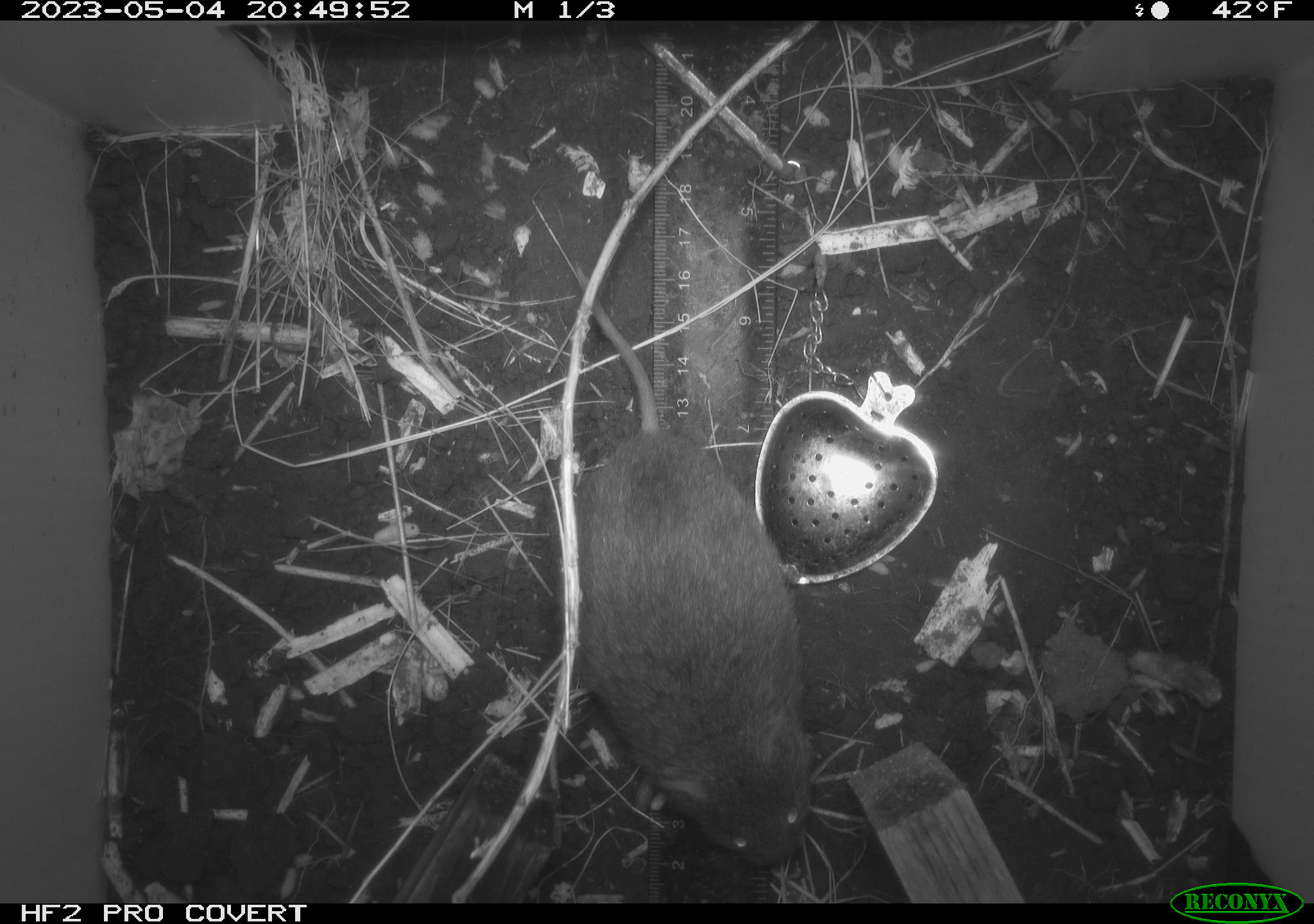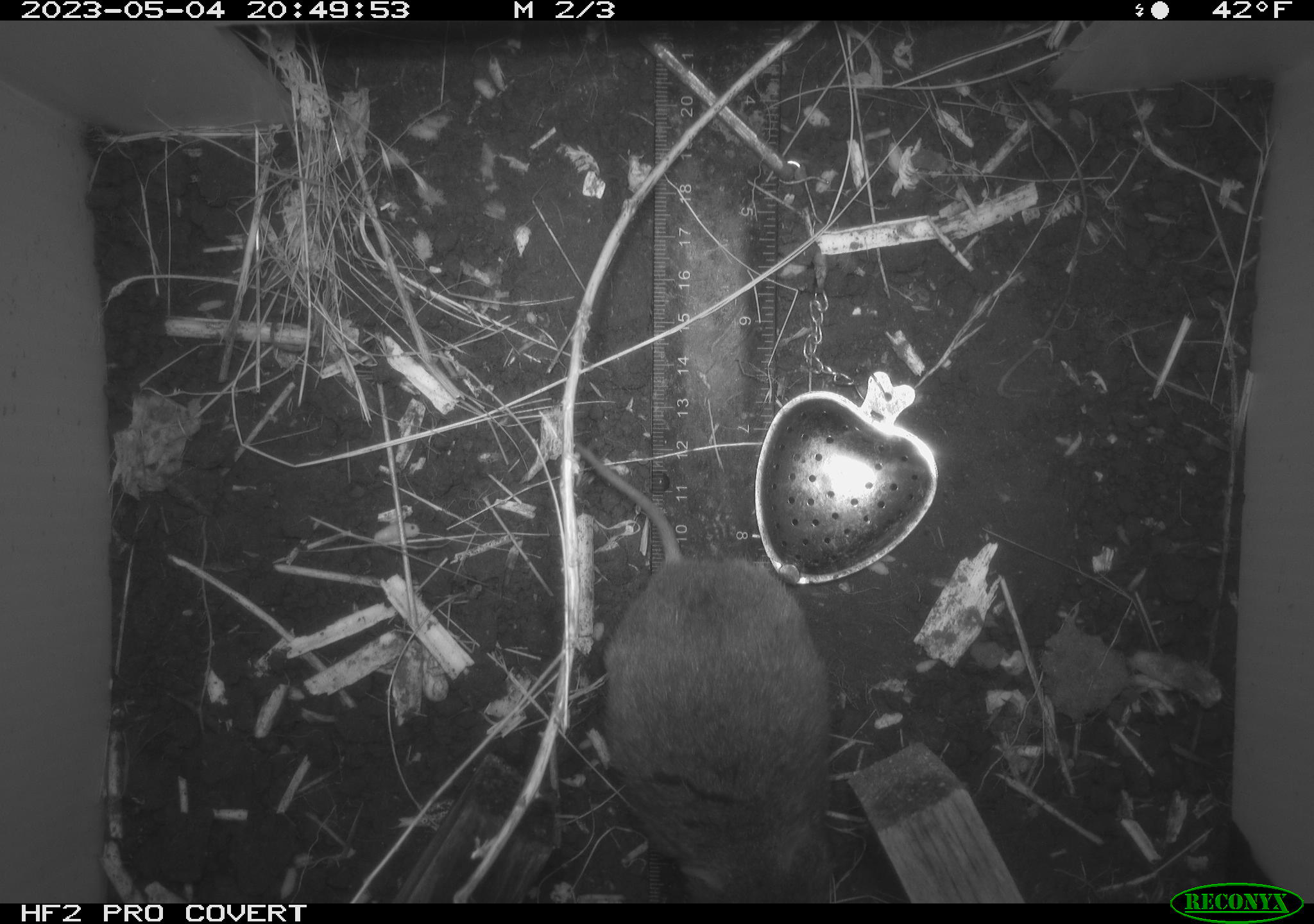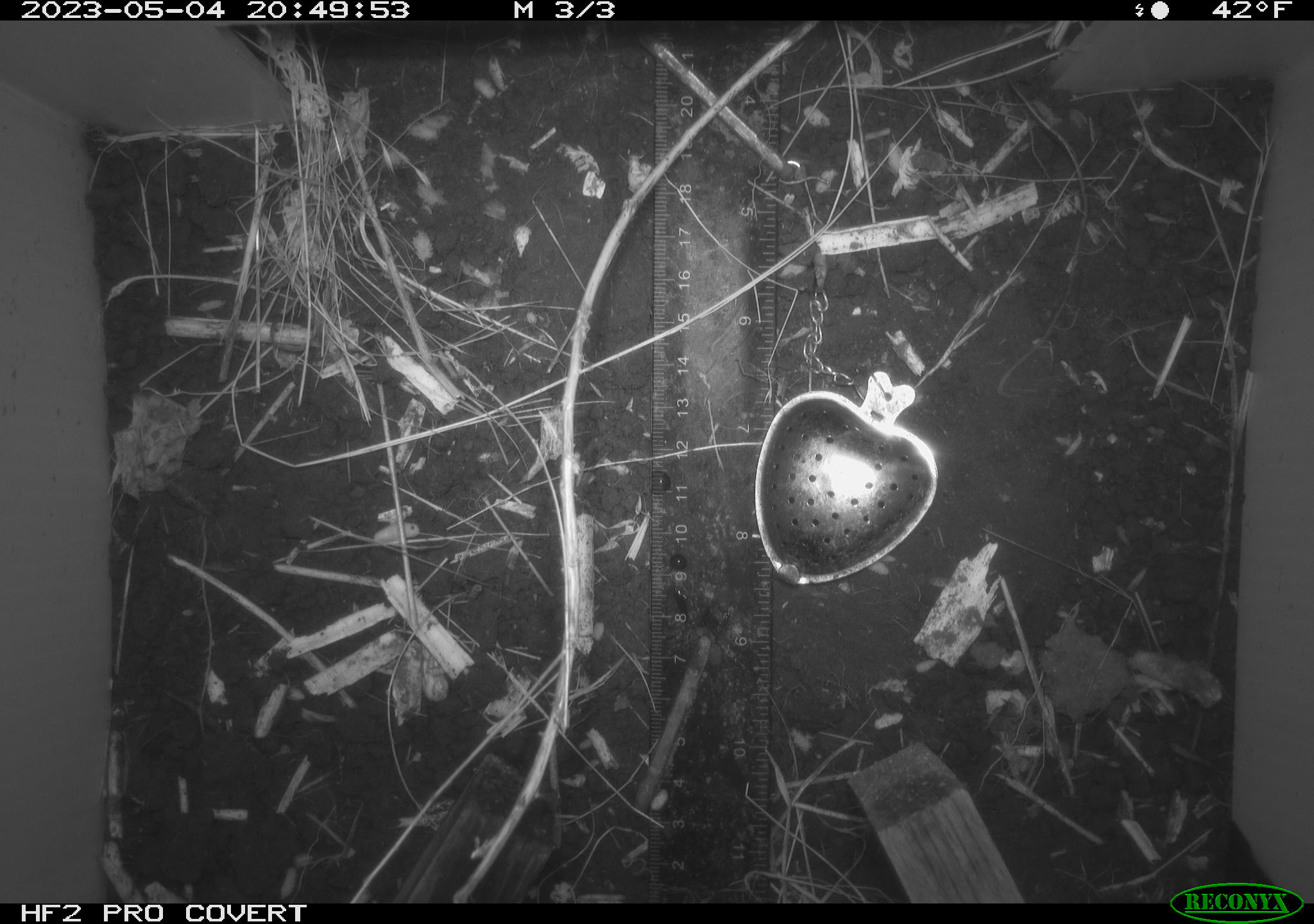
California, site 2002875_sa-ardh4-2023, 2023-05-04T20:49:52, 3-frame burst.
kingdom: Animalia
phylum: Chordata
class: Mammalia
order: Rodentia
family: Cricetidae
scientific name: Arvicolinae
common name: voles, lemmings, and muskrats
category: arvicolinae subfamily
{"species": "arvicolinae subfamily (voles, lemmings, and muskrats) (Arvicolinae)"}